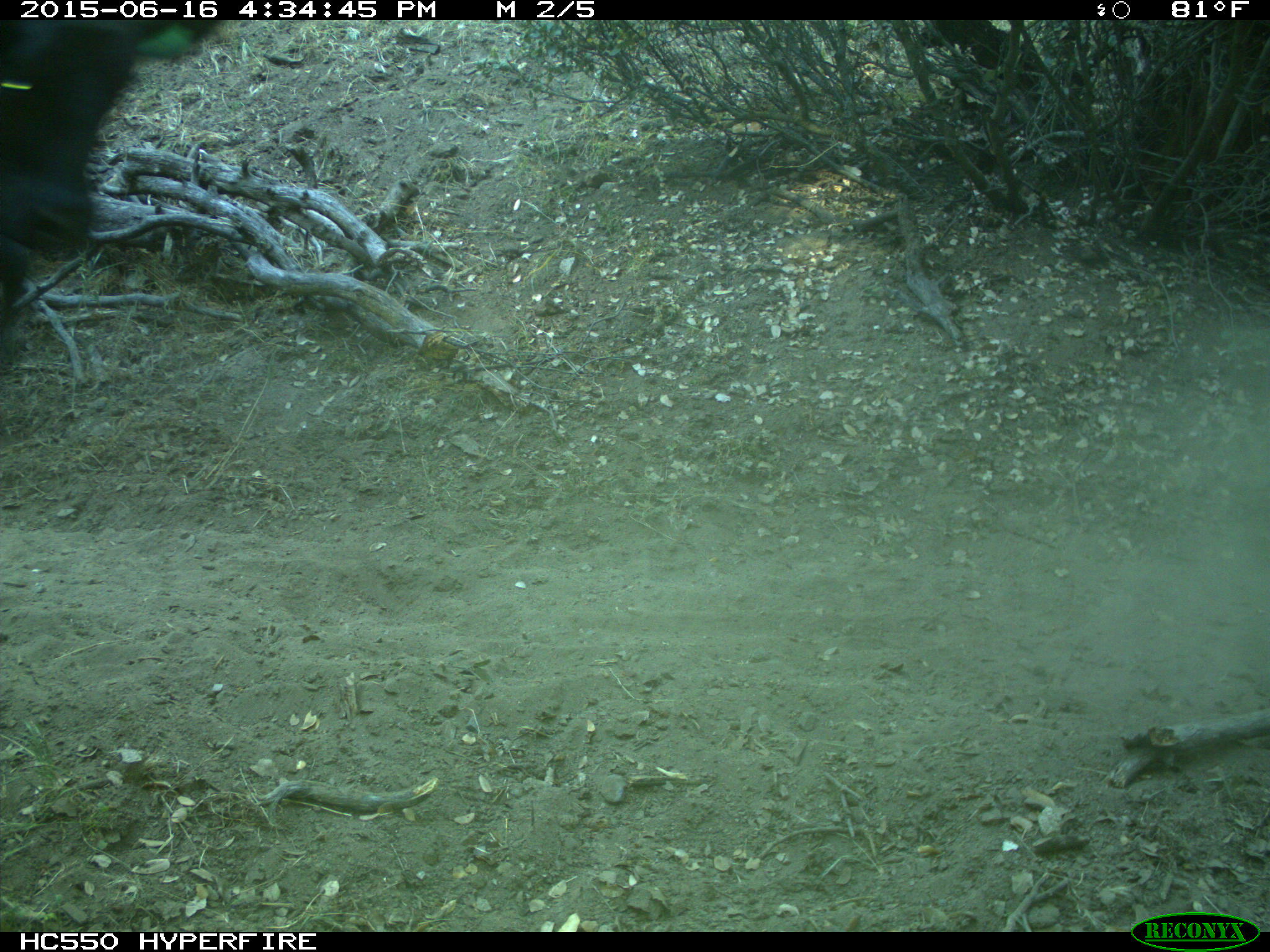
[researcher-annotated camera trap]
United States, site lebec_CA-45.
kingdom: Animalia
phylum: Chordata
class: Mammalia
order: Artiodactyla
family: Bovidae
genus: Bos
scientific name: Bos taurus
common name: domestic cow